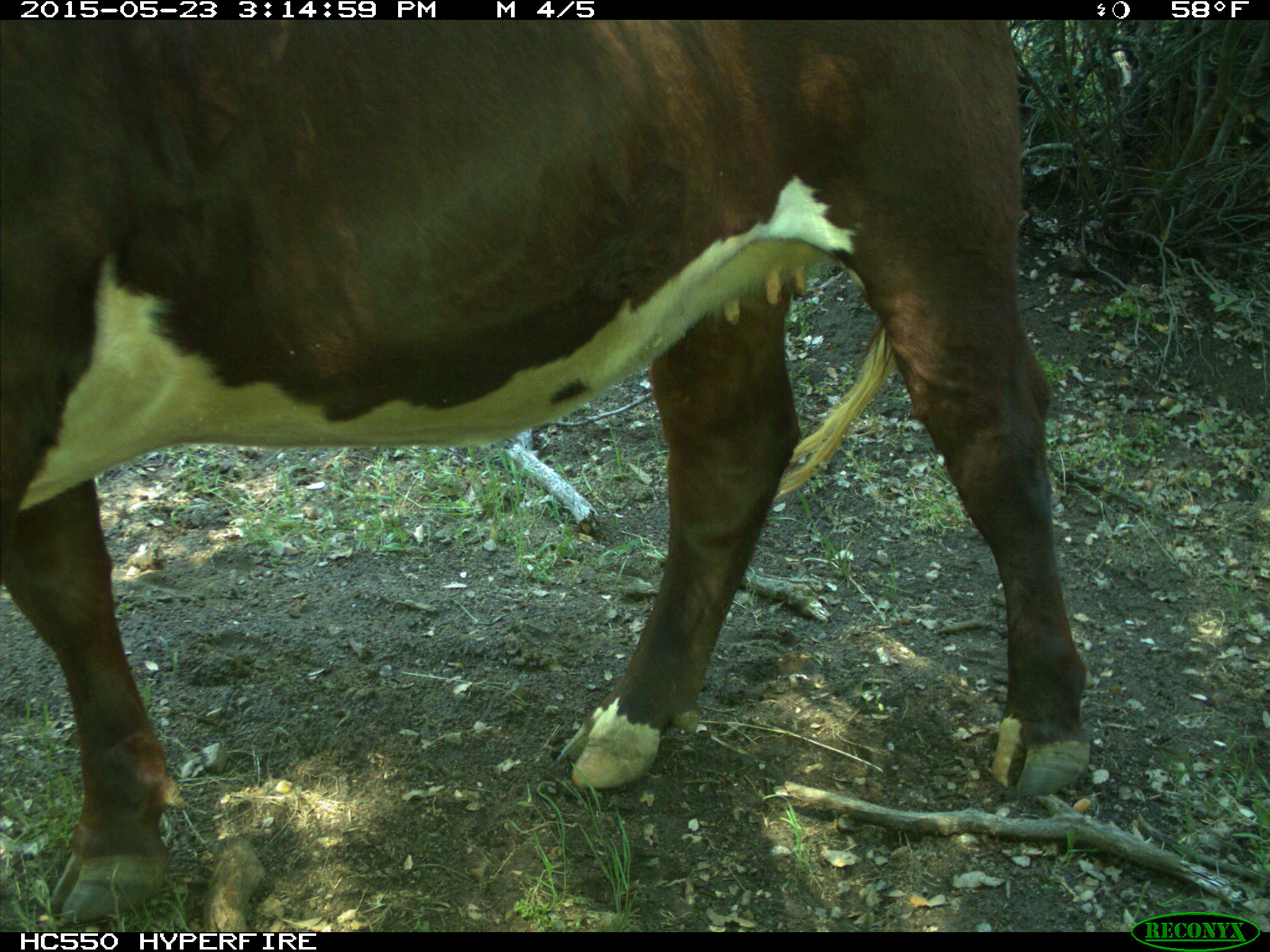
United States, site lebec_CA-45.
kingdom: Animalia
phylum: Chordata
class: Mammalia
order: Artiodactyla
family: Bovidae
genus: Bos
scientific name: Bos taurus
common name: domestic cow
Bos taurus (domestic cow).